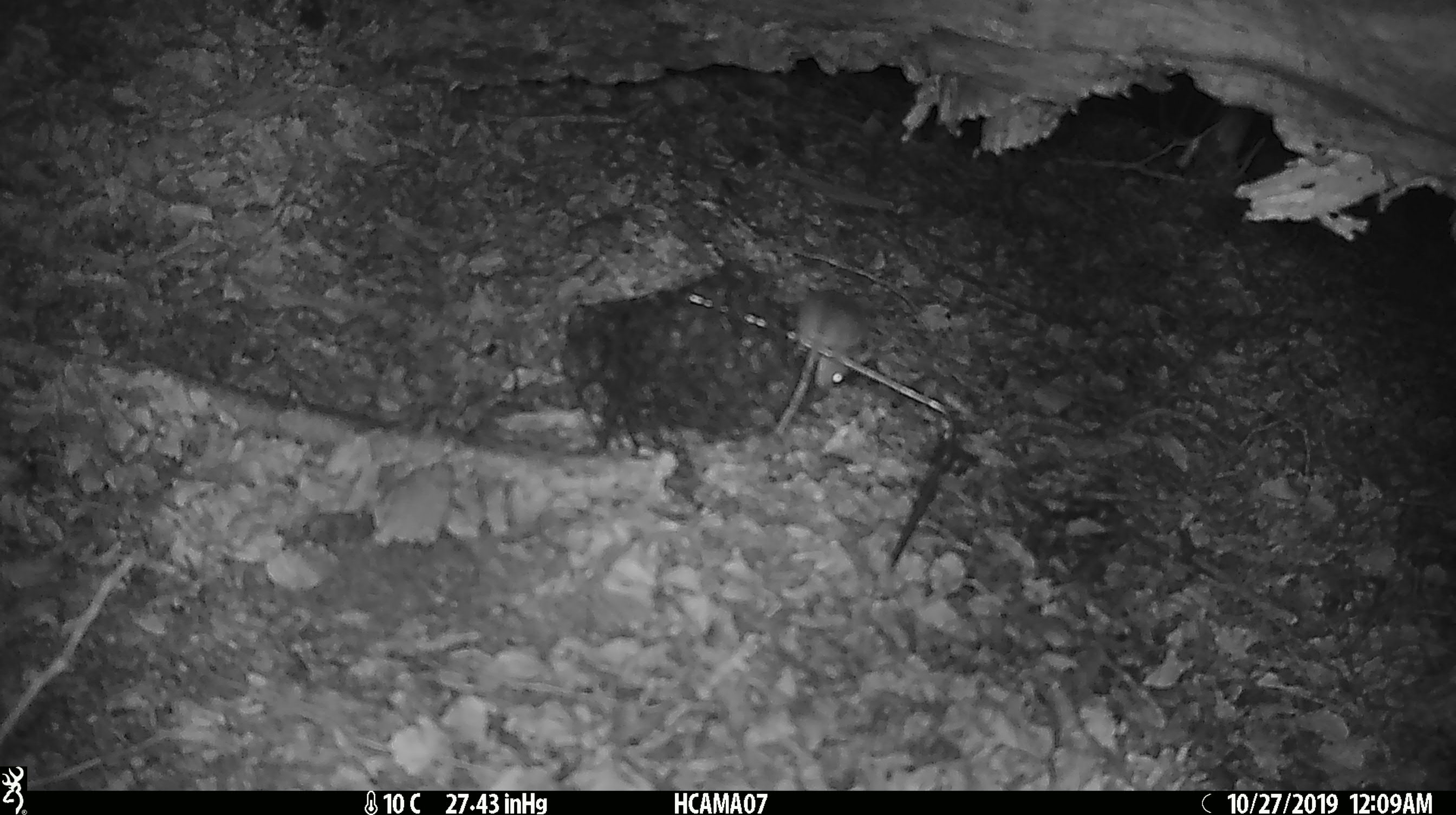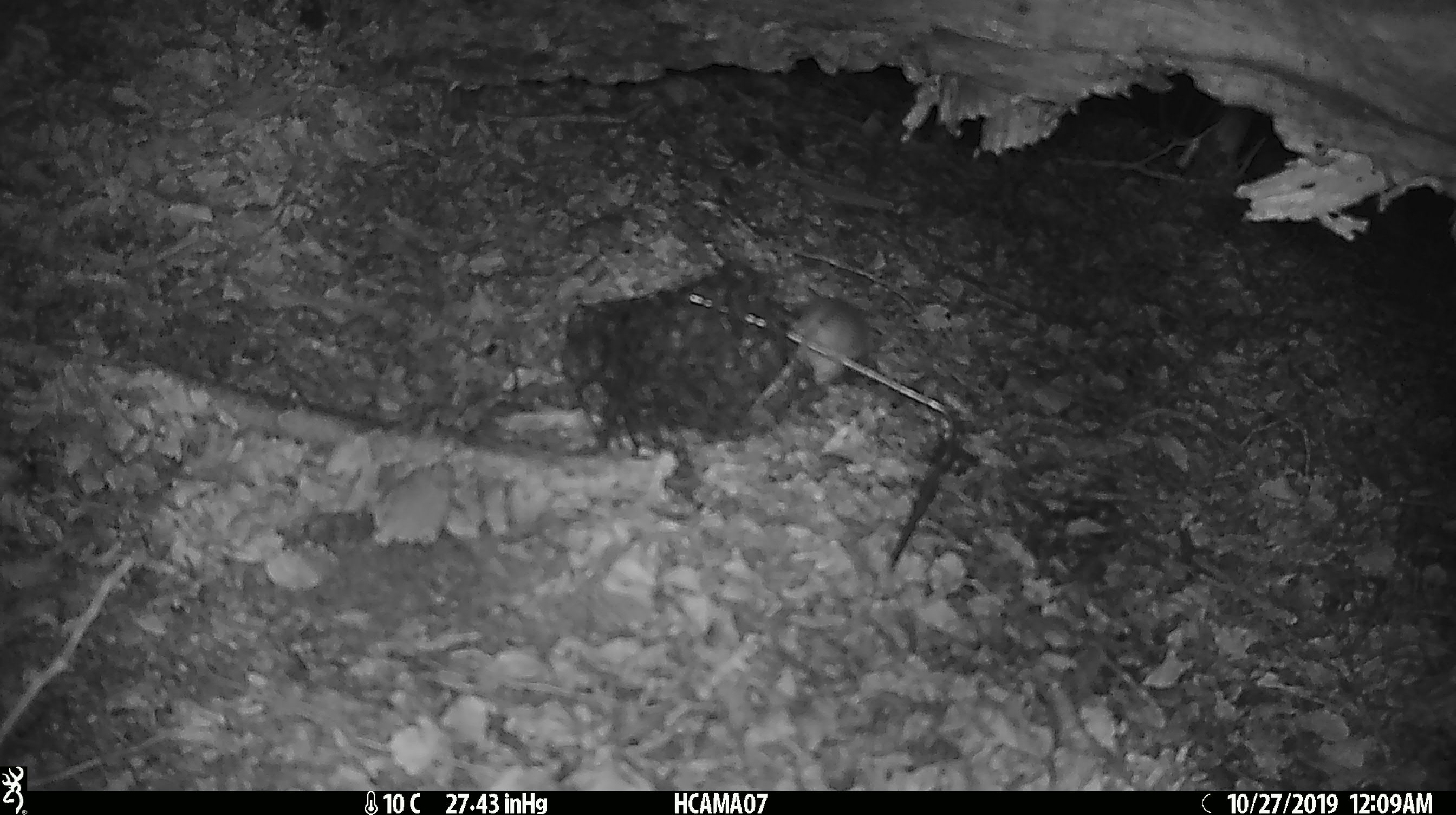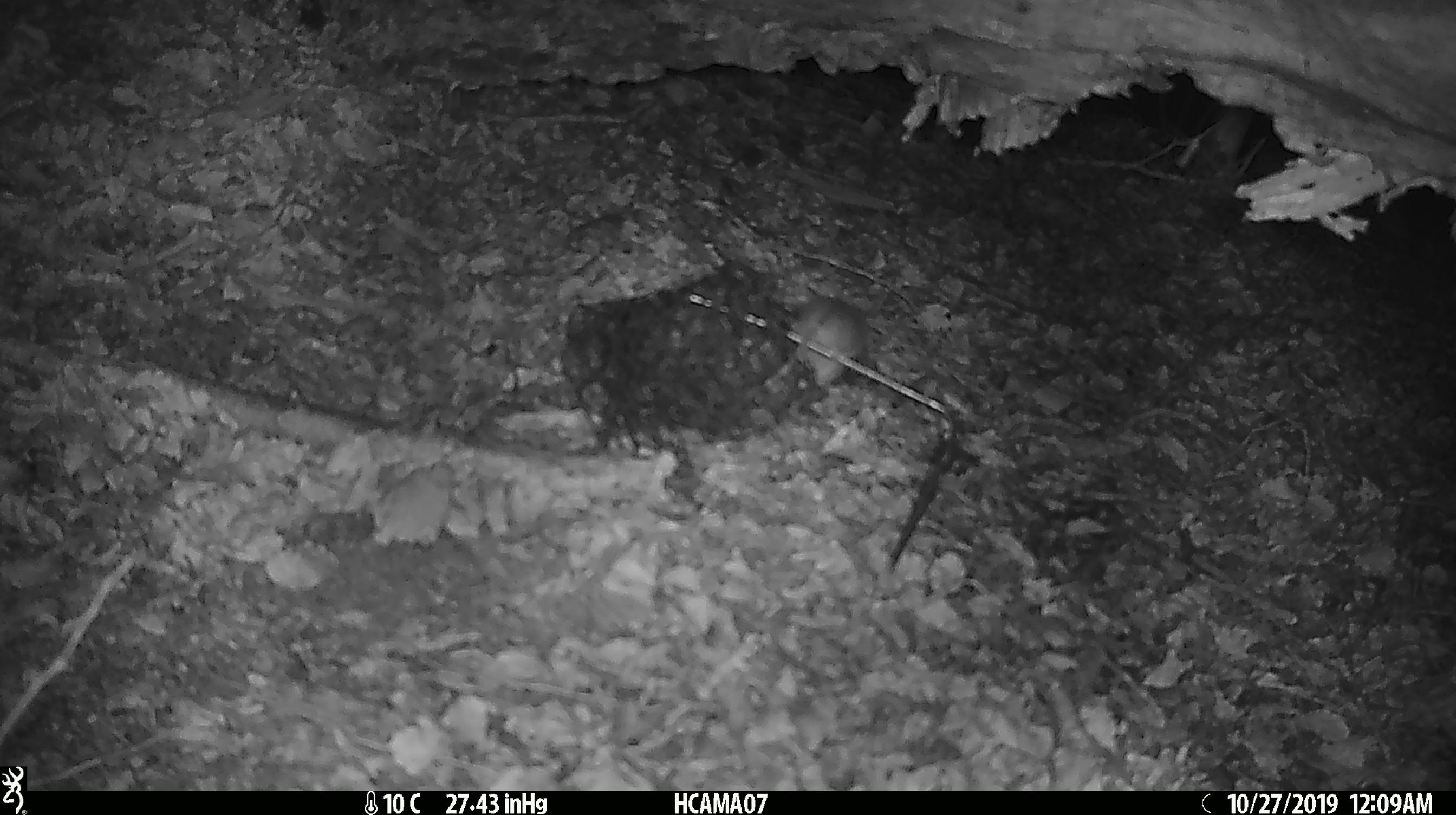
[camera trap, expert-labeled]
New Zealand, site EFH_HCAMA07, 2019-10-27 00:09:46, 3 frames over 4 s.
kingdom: Animalia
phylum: Chordata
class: Mammalia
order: Rodentia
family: Muridae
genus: Mus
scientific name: Mus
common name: mouse